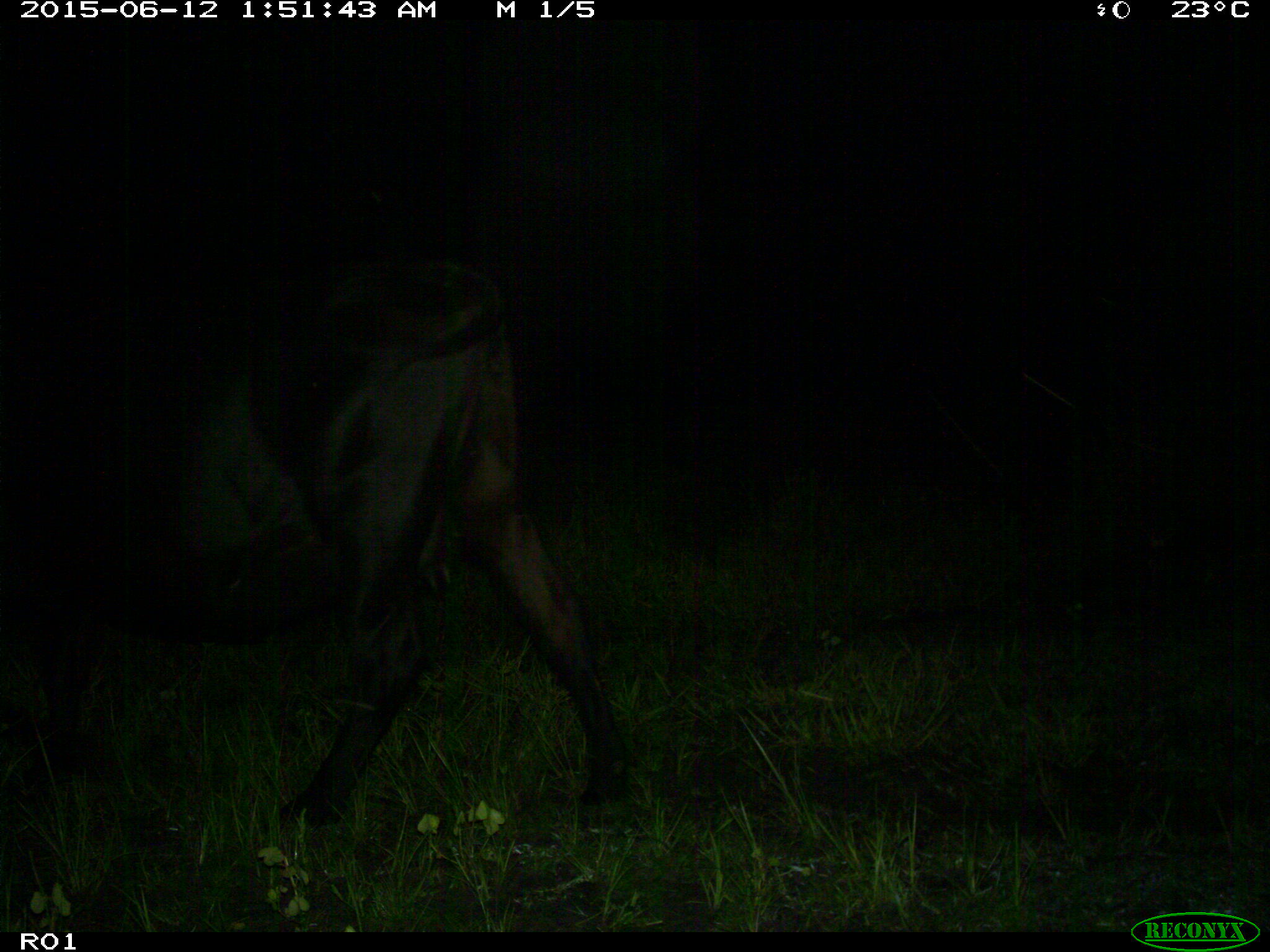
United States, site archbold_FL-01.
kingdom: Animalia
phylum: Chordata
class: Mammalia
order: Artiodactyla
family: Bovidae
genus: Bos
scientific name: Bos taurus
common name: domestic cow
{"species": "Bos taurus (domestic cow)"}